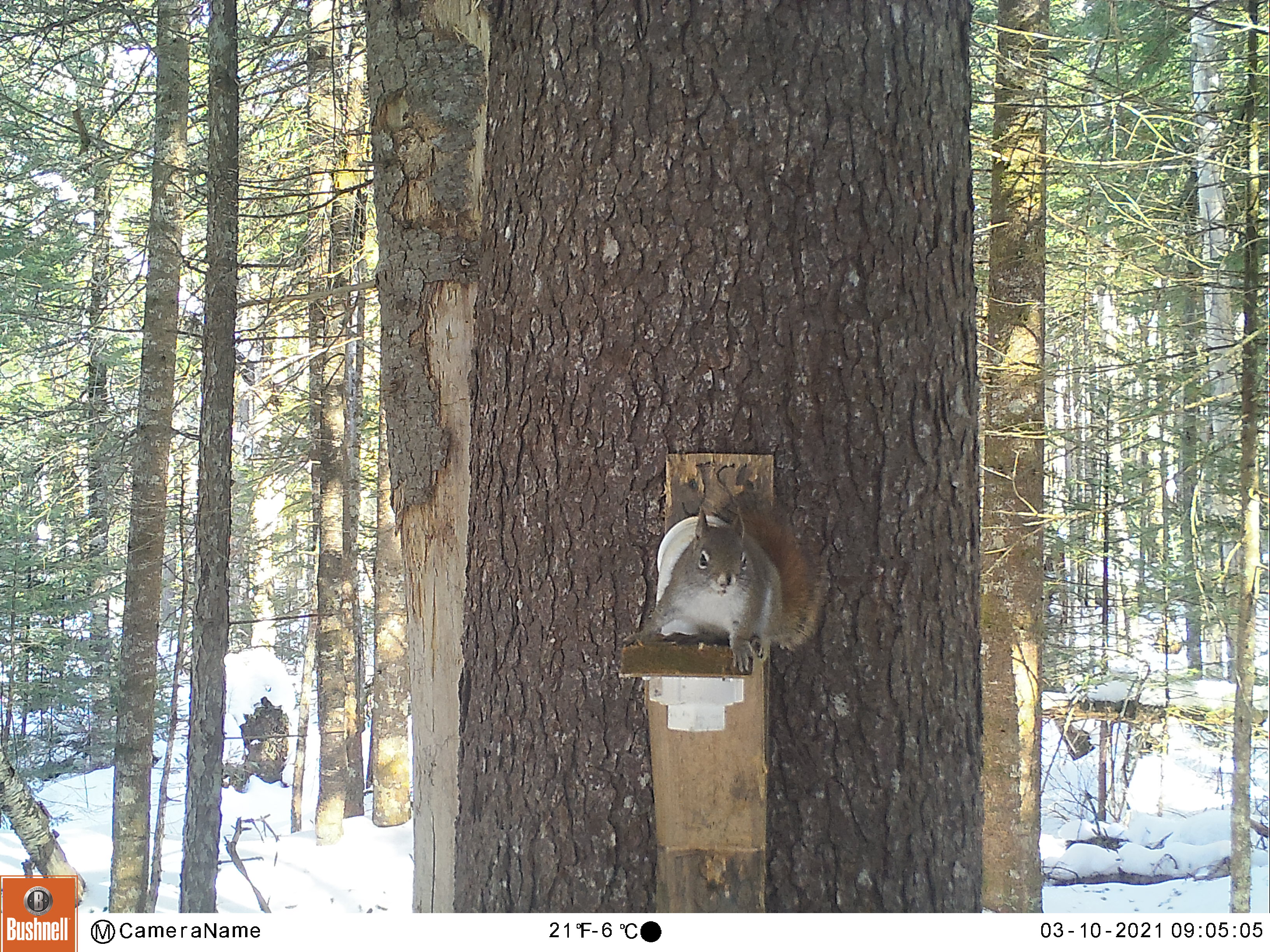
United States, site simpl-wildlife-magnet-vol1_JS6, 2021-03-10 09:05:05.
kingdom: Animalia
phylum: Chordata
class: Mammalia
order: Rodentia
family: Sciuridae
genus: Tamiasciurus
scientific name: Tamiasciurus hudsonicus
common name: red squirrel